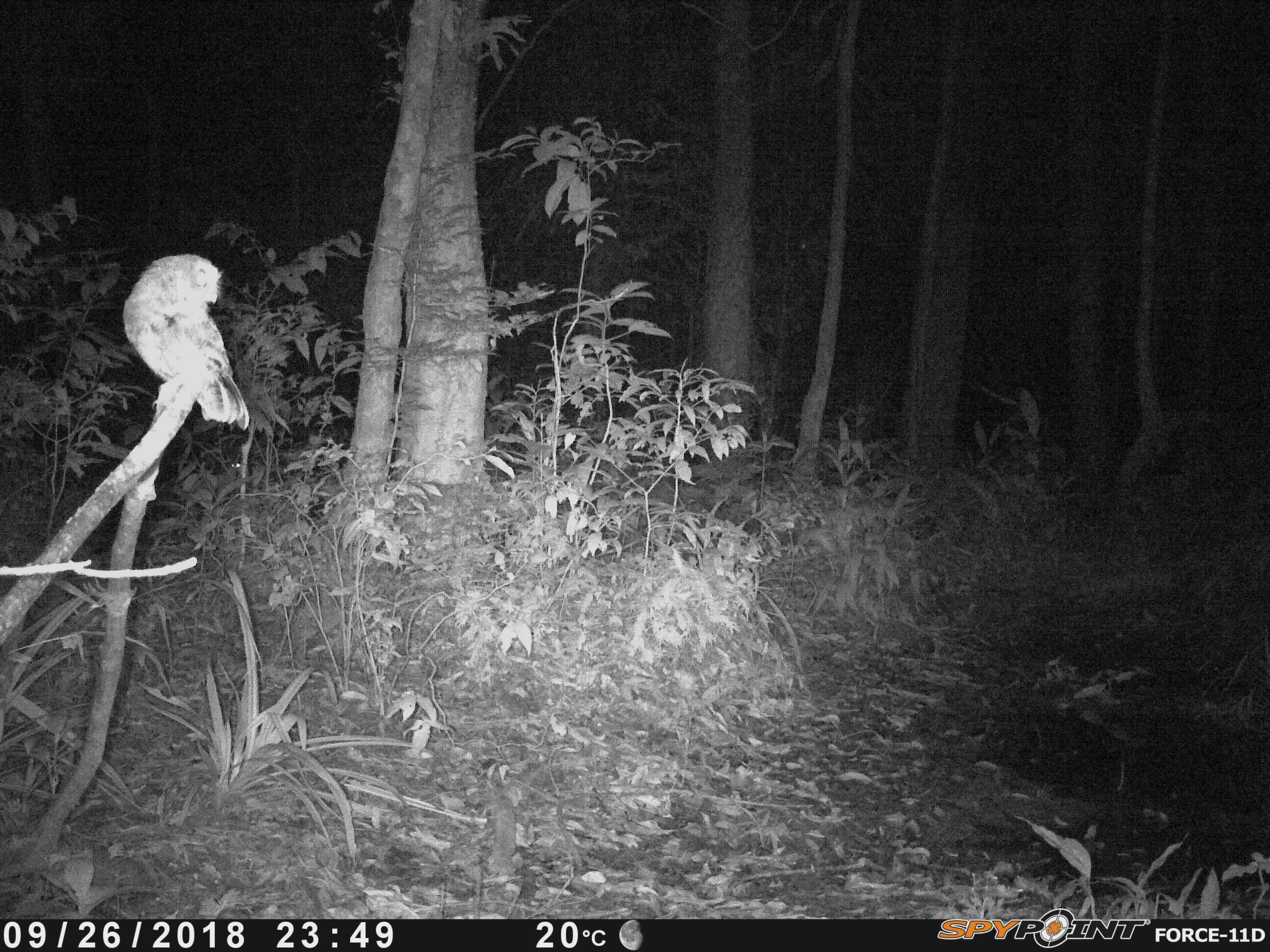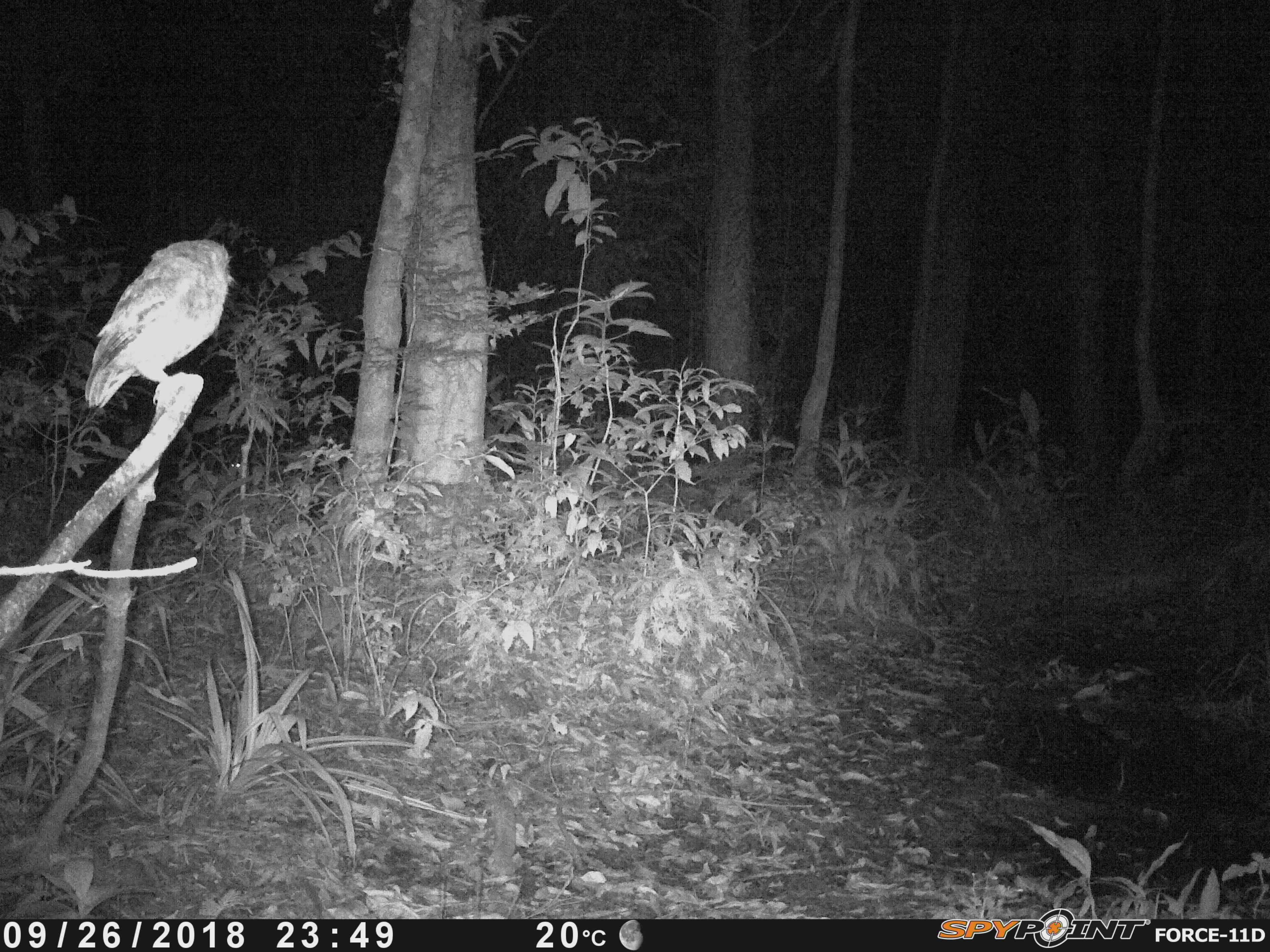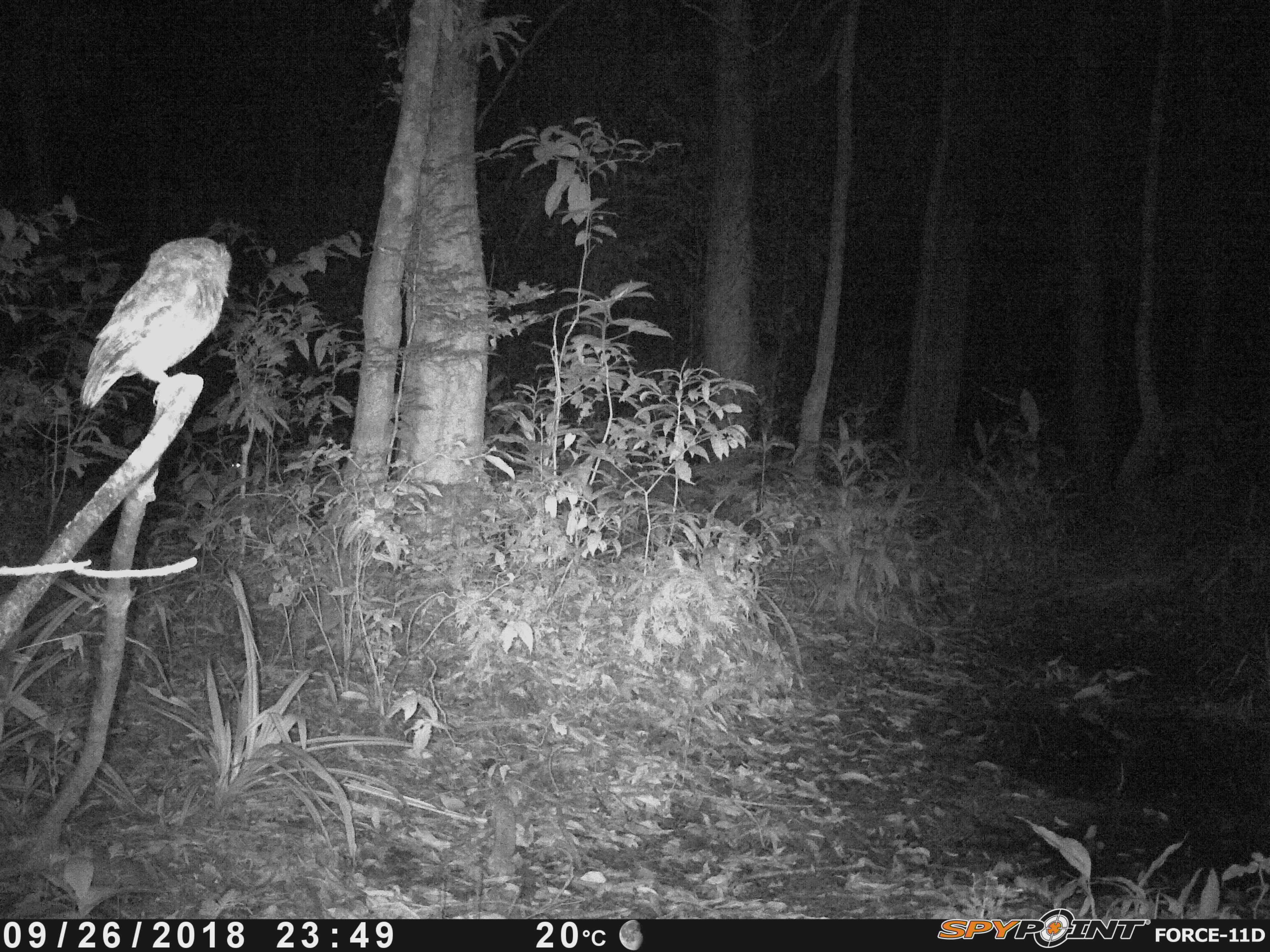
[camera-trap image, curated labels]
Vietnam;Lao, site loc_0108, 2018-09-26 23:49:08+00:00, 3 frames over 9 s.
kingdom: Animalia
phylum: Chordata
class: Aves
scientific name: Aves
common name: bird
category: unidentified bird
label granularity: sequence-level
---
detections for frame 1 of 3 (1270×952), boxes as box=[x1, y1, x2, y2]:
unidentified bird: box=[120, 251, 254, 429]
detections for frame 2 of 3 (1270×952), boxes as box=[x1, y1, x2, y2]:
unidentified bird: box=[82, 233, 234, 412]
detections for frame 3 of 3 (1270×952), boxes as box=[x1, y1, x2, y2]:
unidentified bird: box=[77, 231, 231, 412]